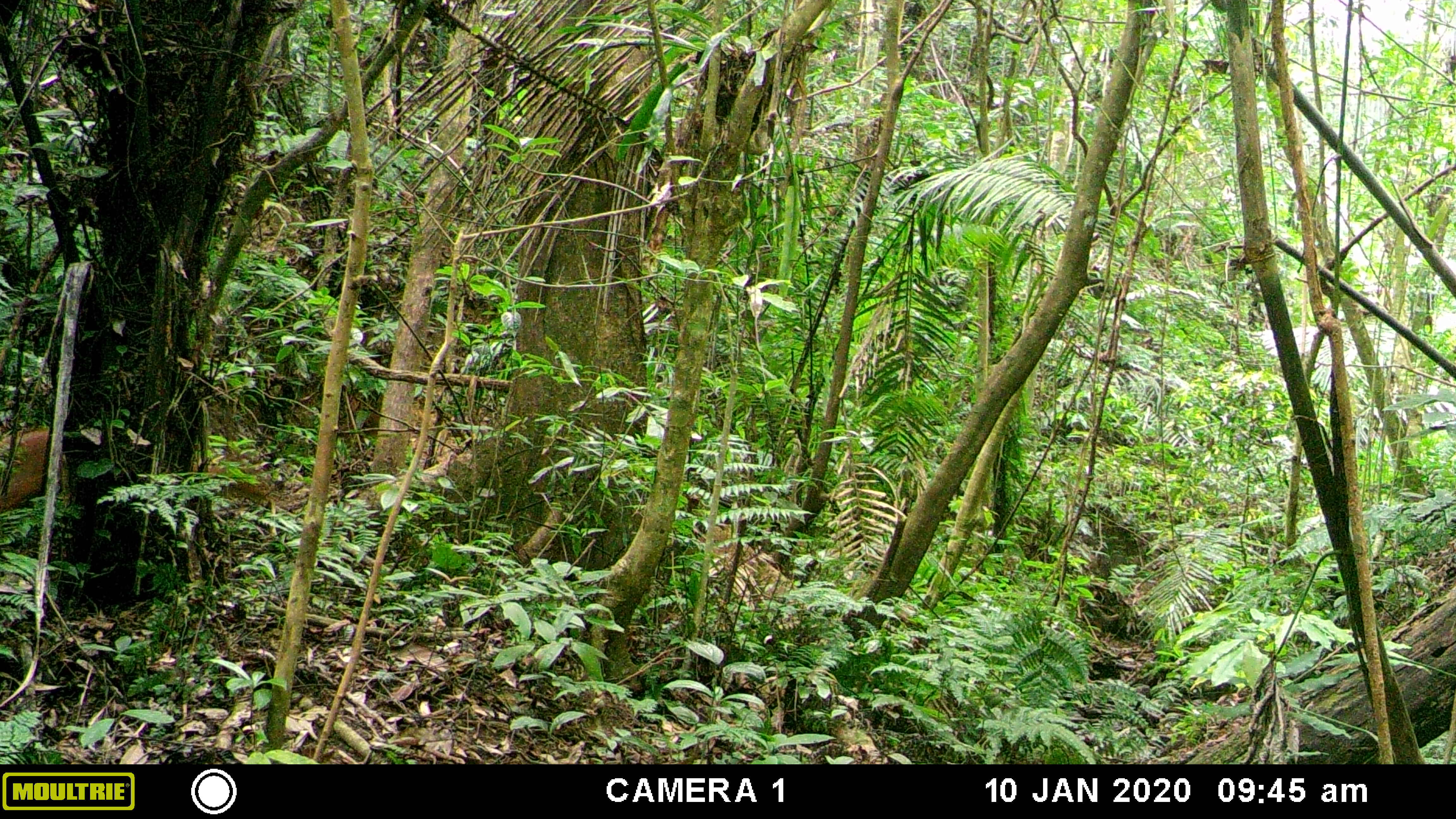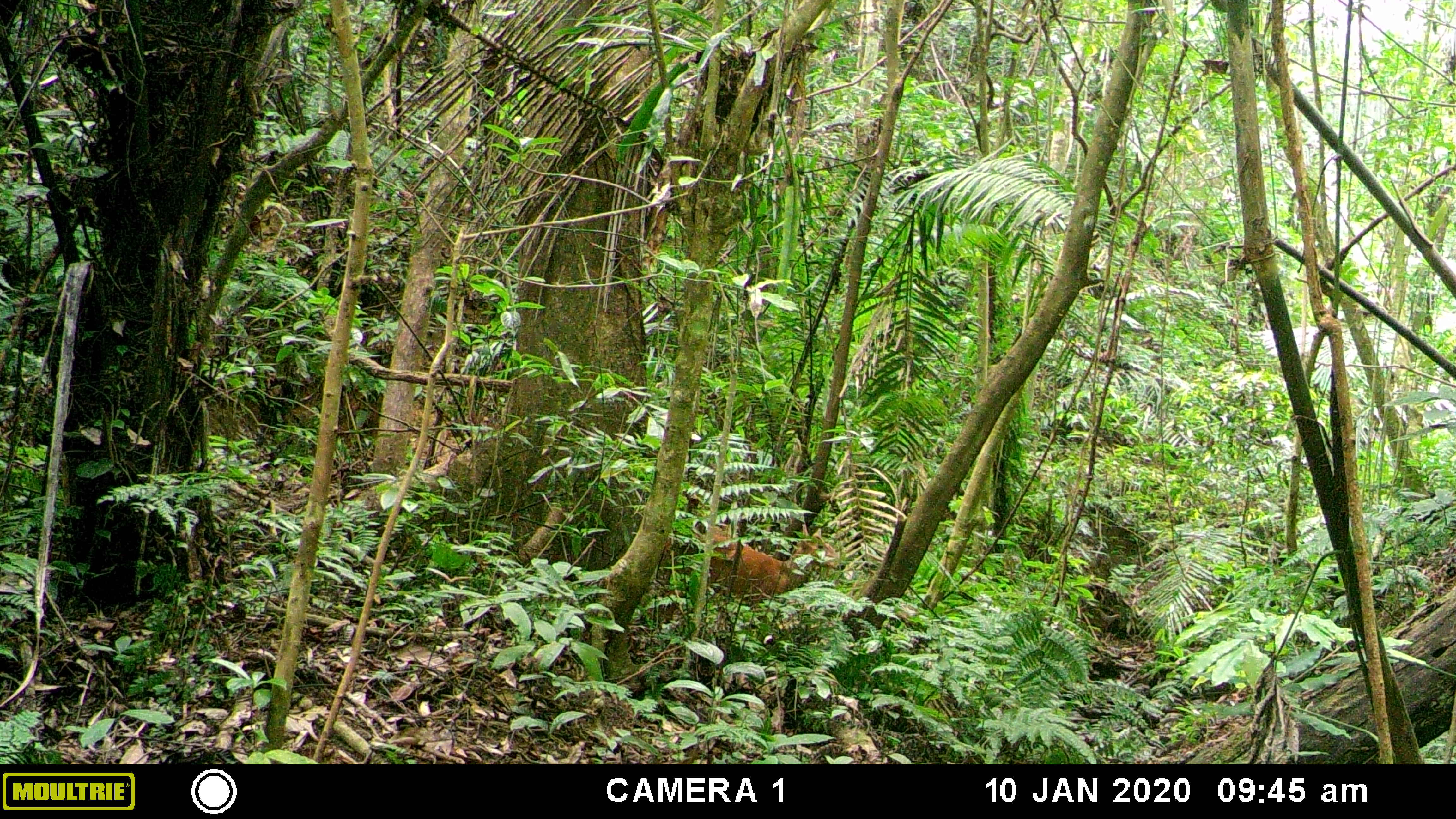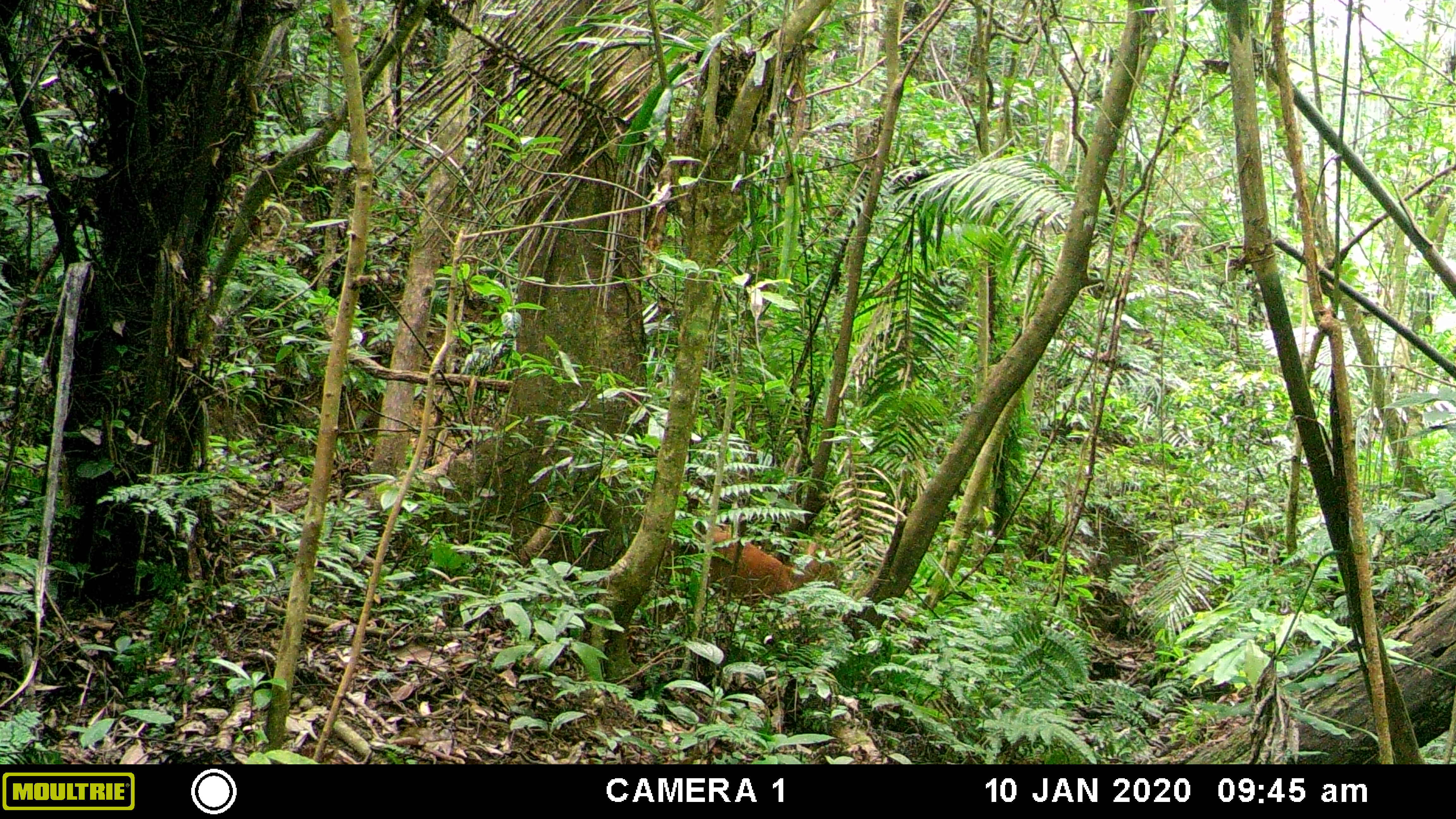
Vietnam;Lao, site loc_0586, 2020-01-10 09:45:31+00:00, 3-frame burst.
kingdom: Animalia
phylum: Chordata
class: Mammalia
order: Artiodactyla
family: Cervidae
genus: Muntiacus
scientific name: Muntiacus muntjak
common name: red muntjac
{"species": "red muntjac (Muntiacus muntjak)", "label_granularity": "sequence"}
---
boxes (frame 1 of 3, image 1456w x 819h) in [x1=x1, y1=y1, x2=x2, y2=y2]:
red muntjac: [x1=0, y1=426, x2=65, y2=510]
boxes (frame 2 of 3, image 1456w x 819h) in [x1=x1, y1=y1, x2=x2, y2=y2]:
red muntjac: [x1=661, y1=522, x2=846, y2=631]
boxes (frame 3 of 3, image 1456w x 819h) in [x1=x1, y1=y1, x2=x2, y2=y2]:
red muntjac: [x1=663, y1=518, x2=840, y2=632]